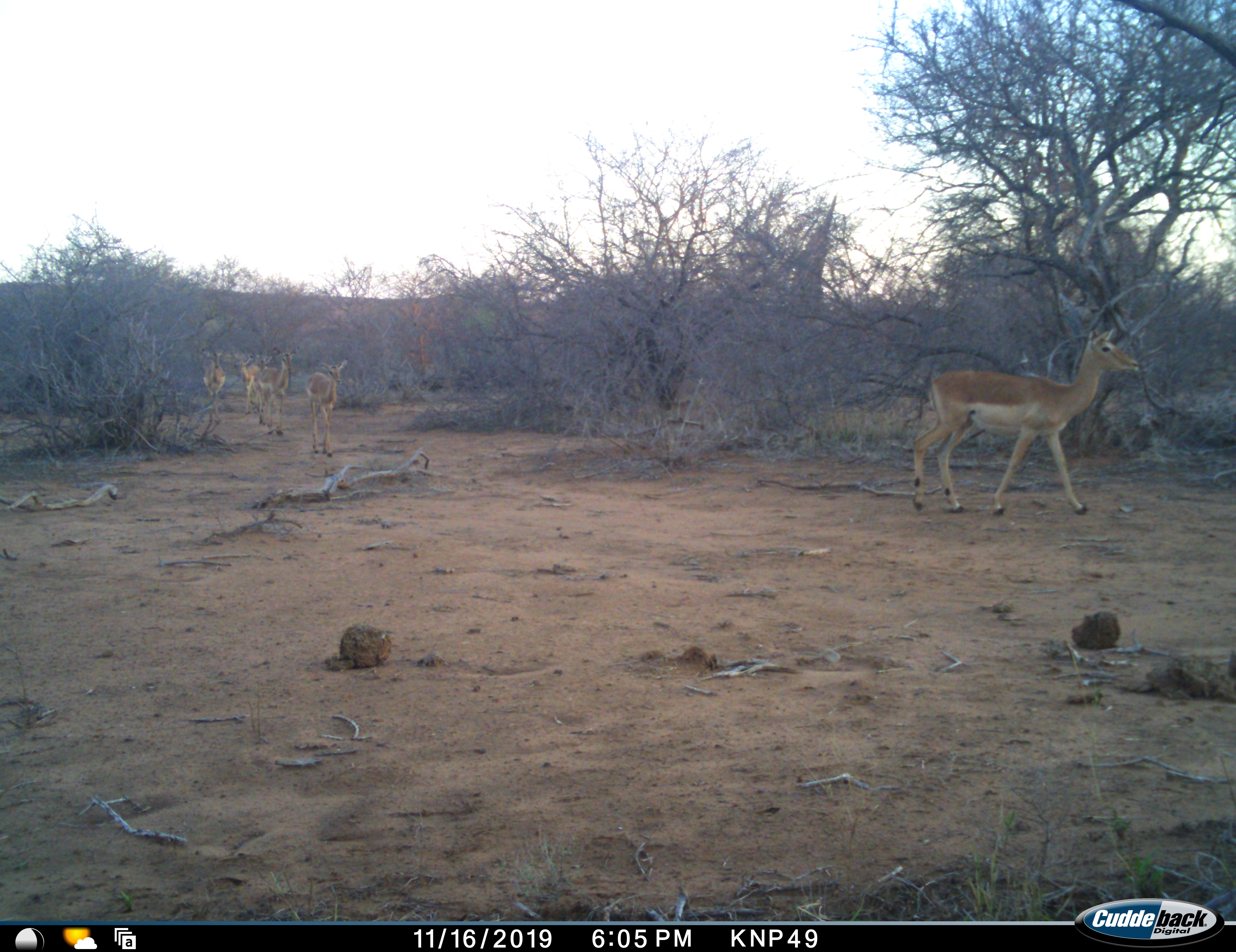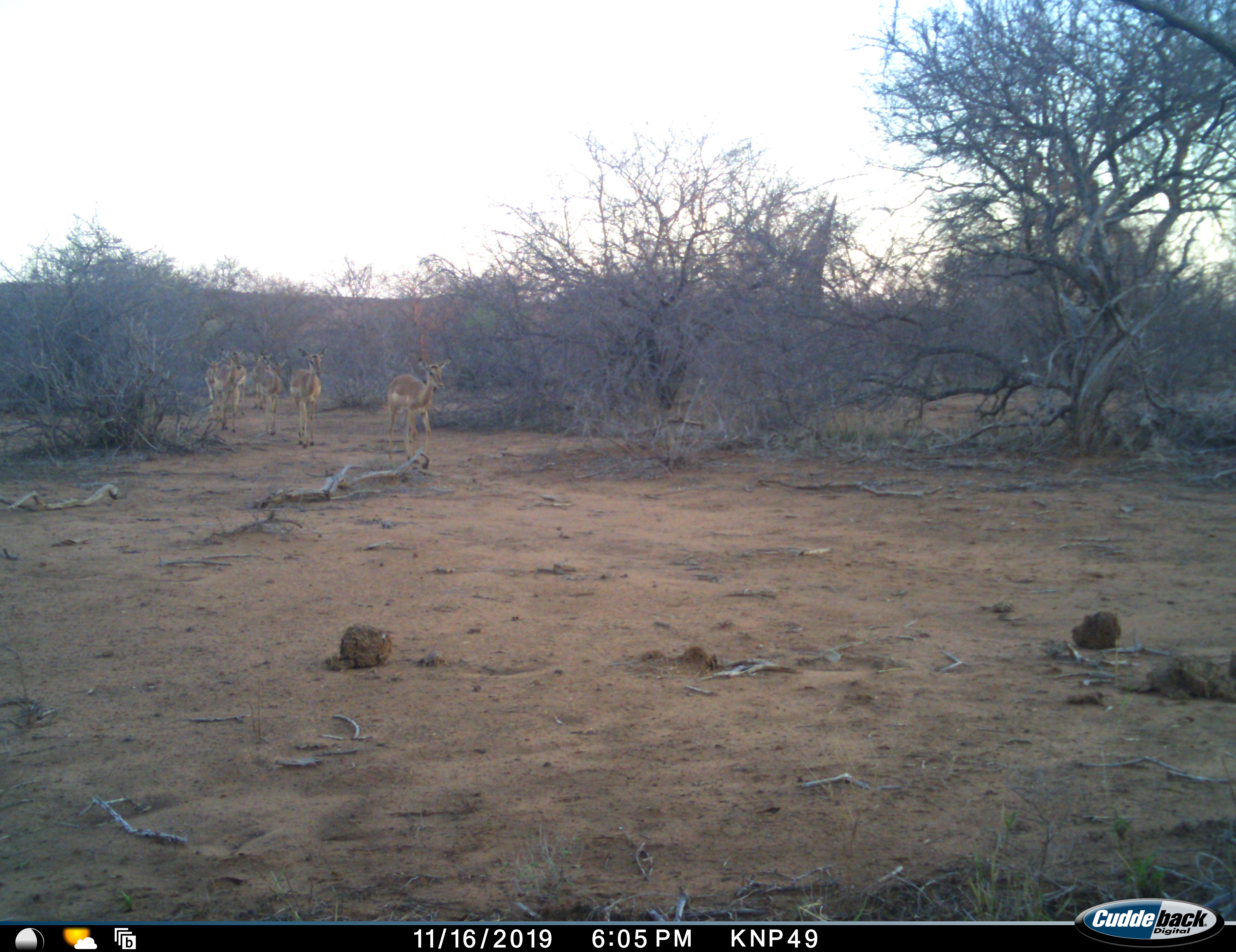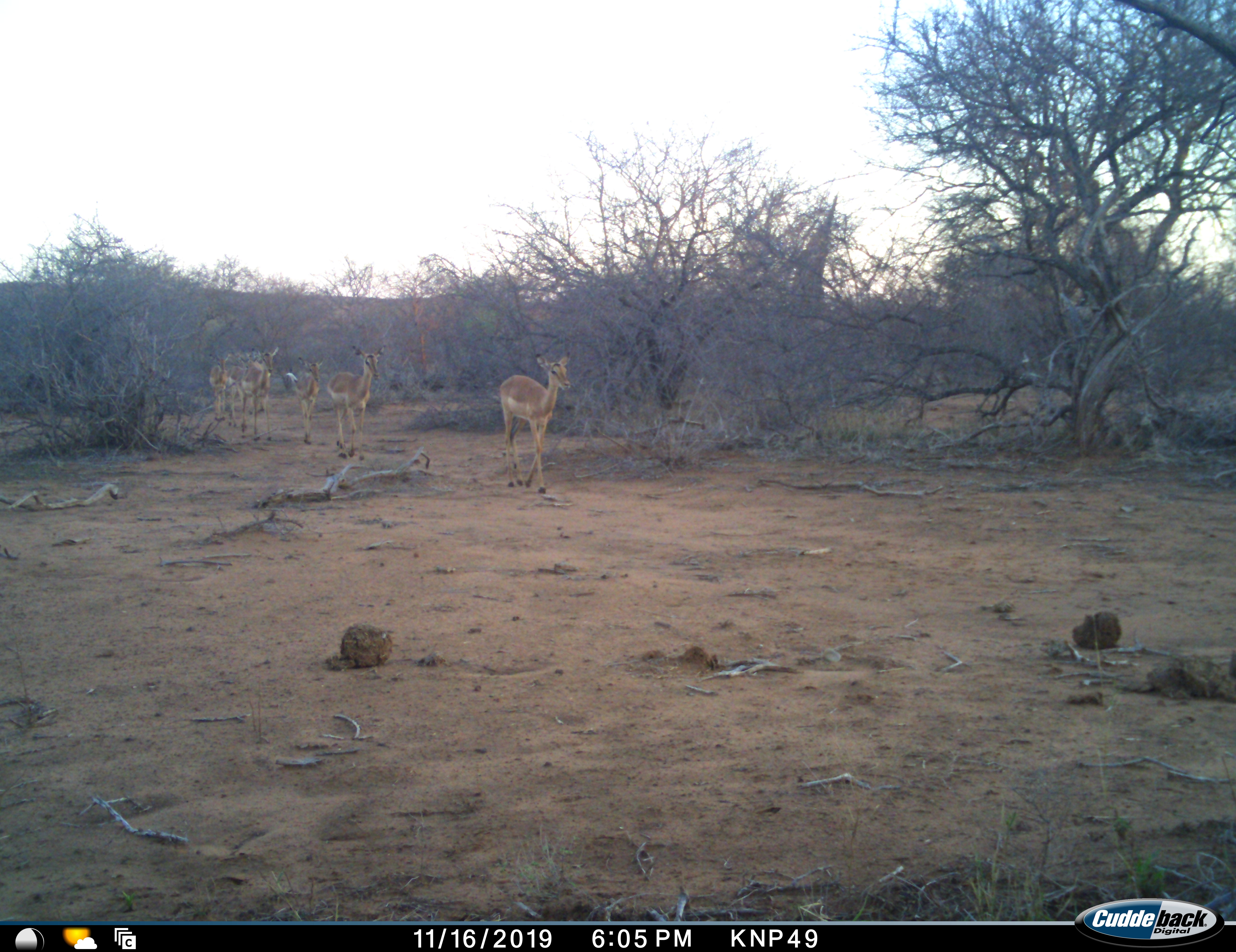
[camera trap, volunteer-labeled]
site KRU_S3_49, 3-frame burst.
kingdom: Animalia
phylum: Chordata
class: Mammalia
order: Artiodactyla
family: Bovidae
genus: Aepyceros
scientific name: Aepyceros melampus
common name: impala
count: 7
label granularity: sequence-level